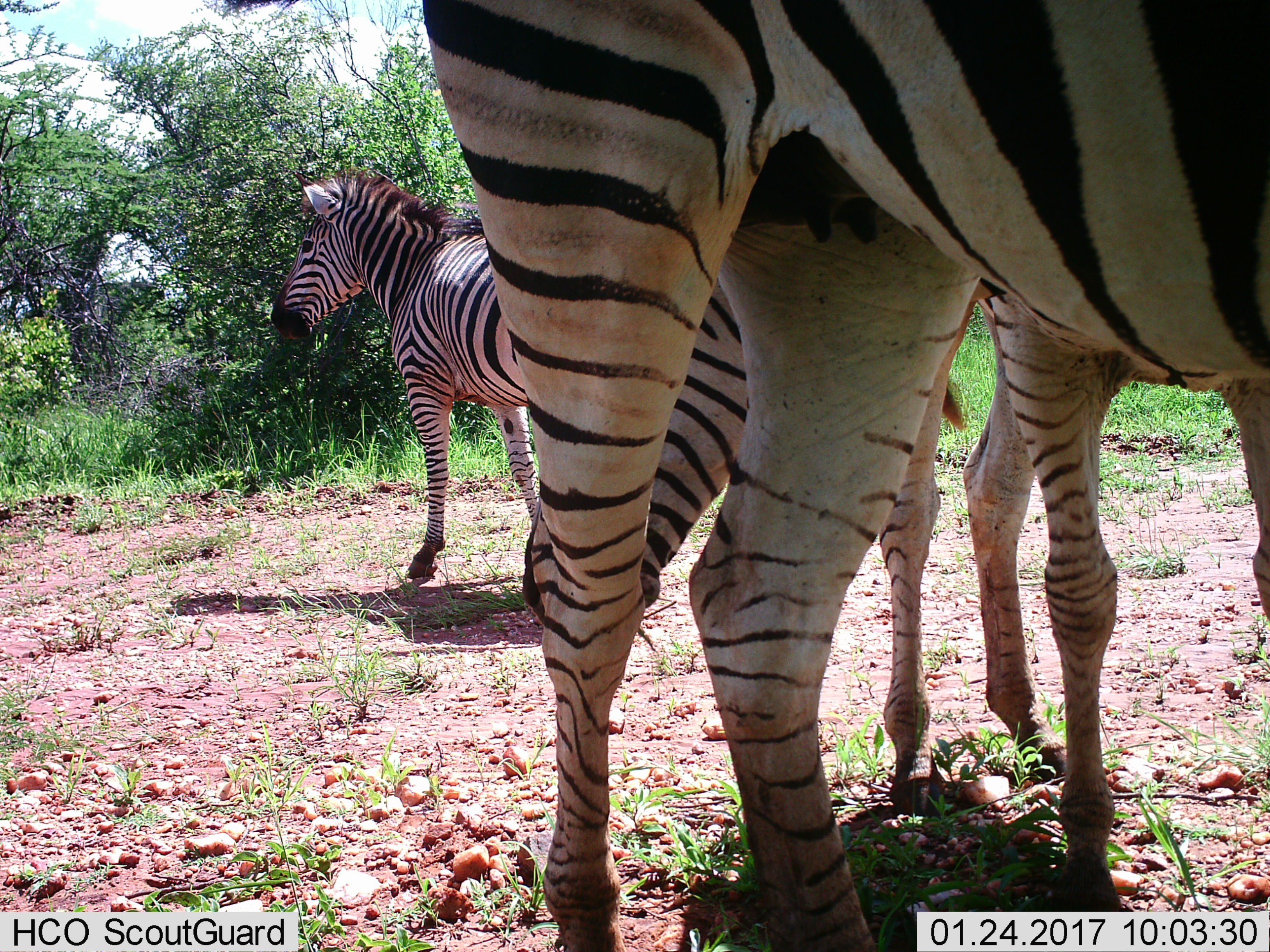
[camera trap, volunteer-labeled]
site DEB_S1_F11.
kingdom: Animalia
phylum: Chordata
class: Mammalia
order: Perissodactyla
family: Equidae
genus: Equus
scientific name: Equus quagga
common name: plains zebra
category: zebraplains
Zebraplains (plains zebra) (Equus quagga), count 3. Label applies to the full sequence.